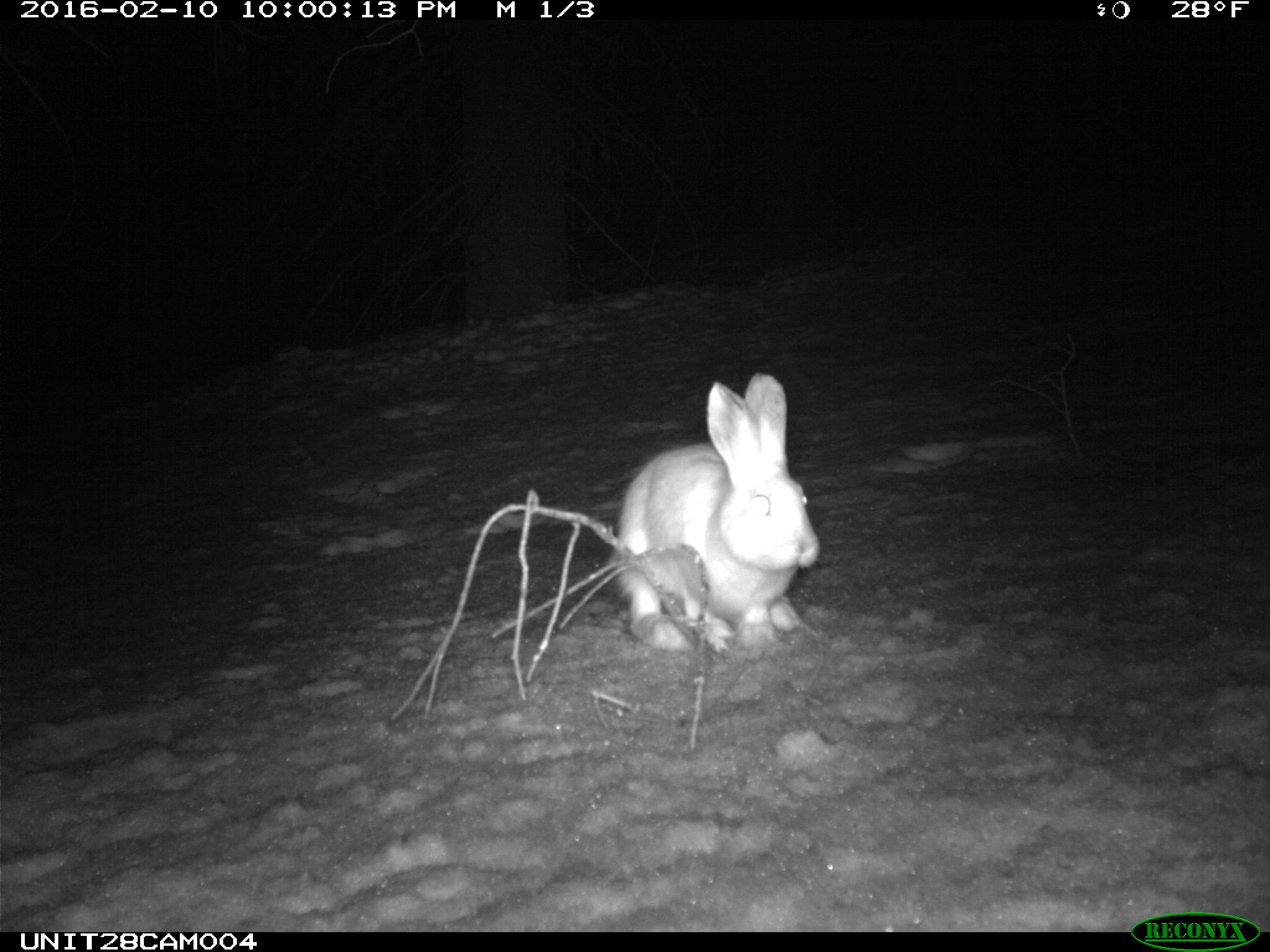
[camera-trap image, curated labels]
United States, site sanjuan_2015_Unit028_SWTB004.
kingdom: Animalia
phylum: Chordata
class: Mammalia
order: Lagomorpha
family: Leporidae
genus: Lepus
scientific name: Lepus americanus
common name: snowshoe hare